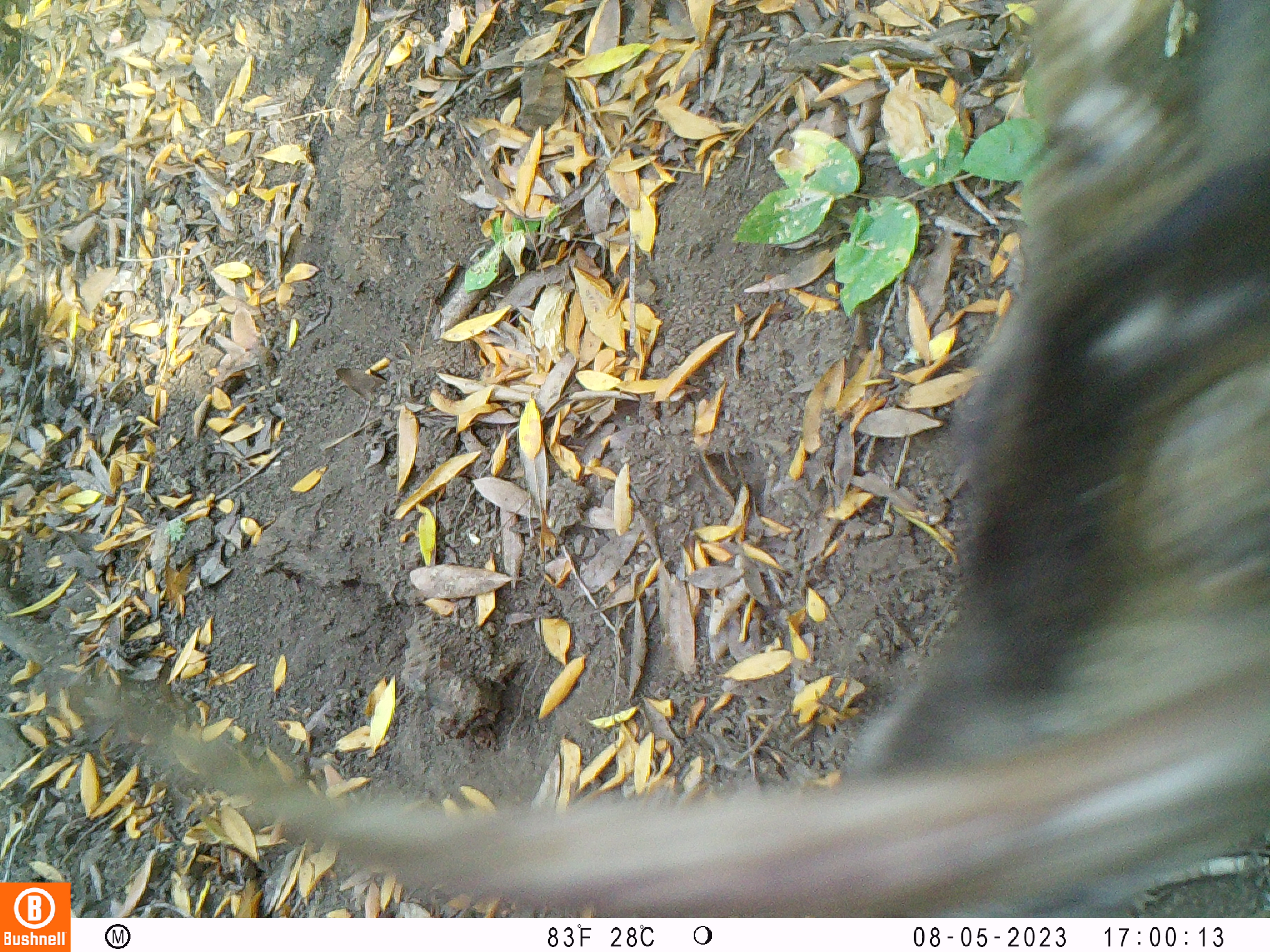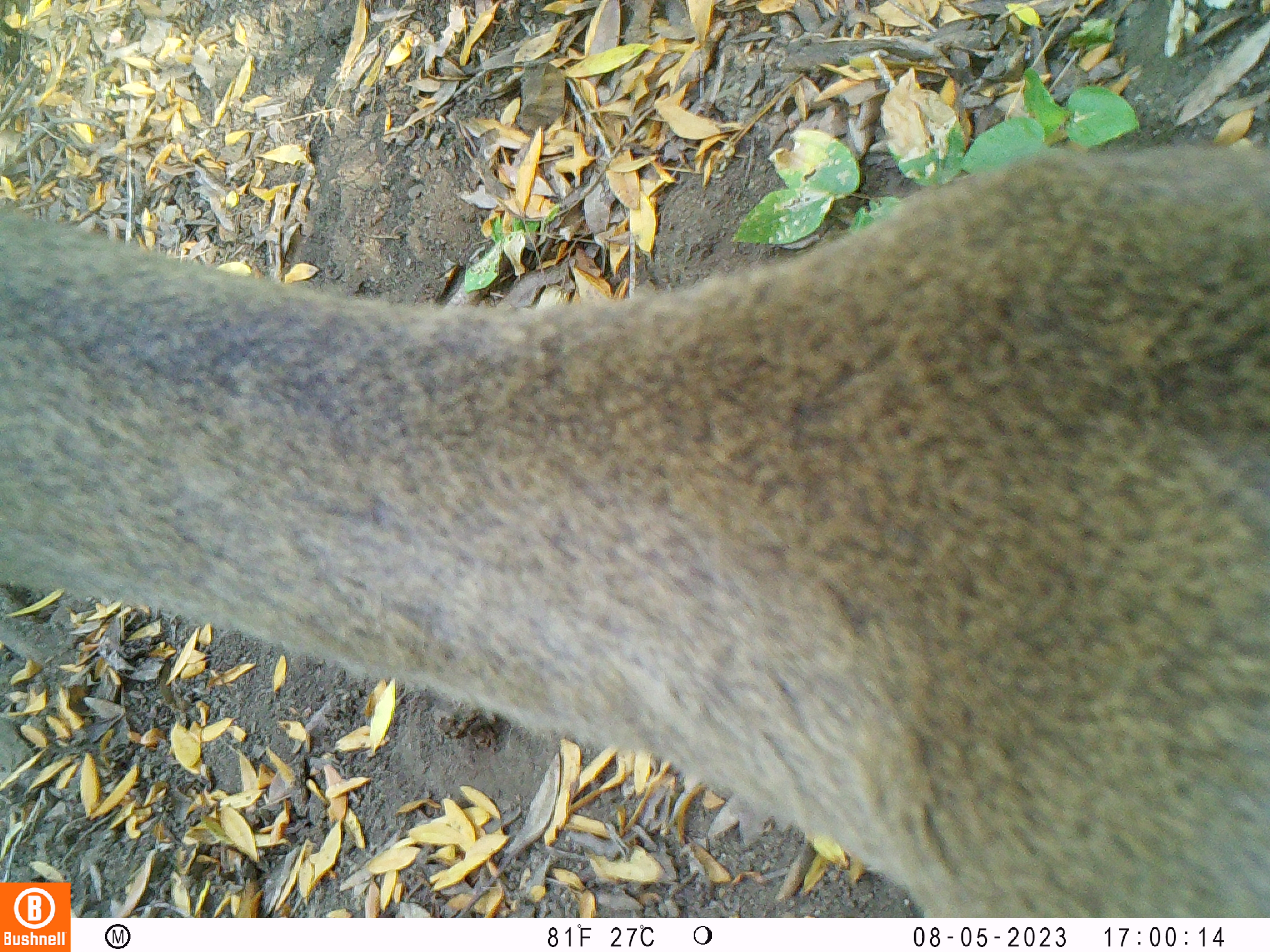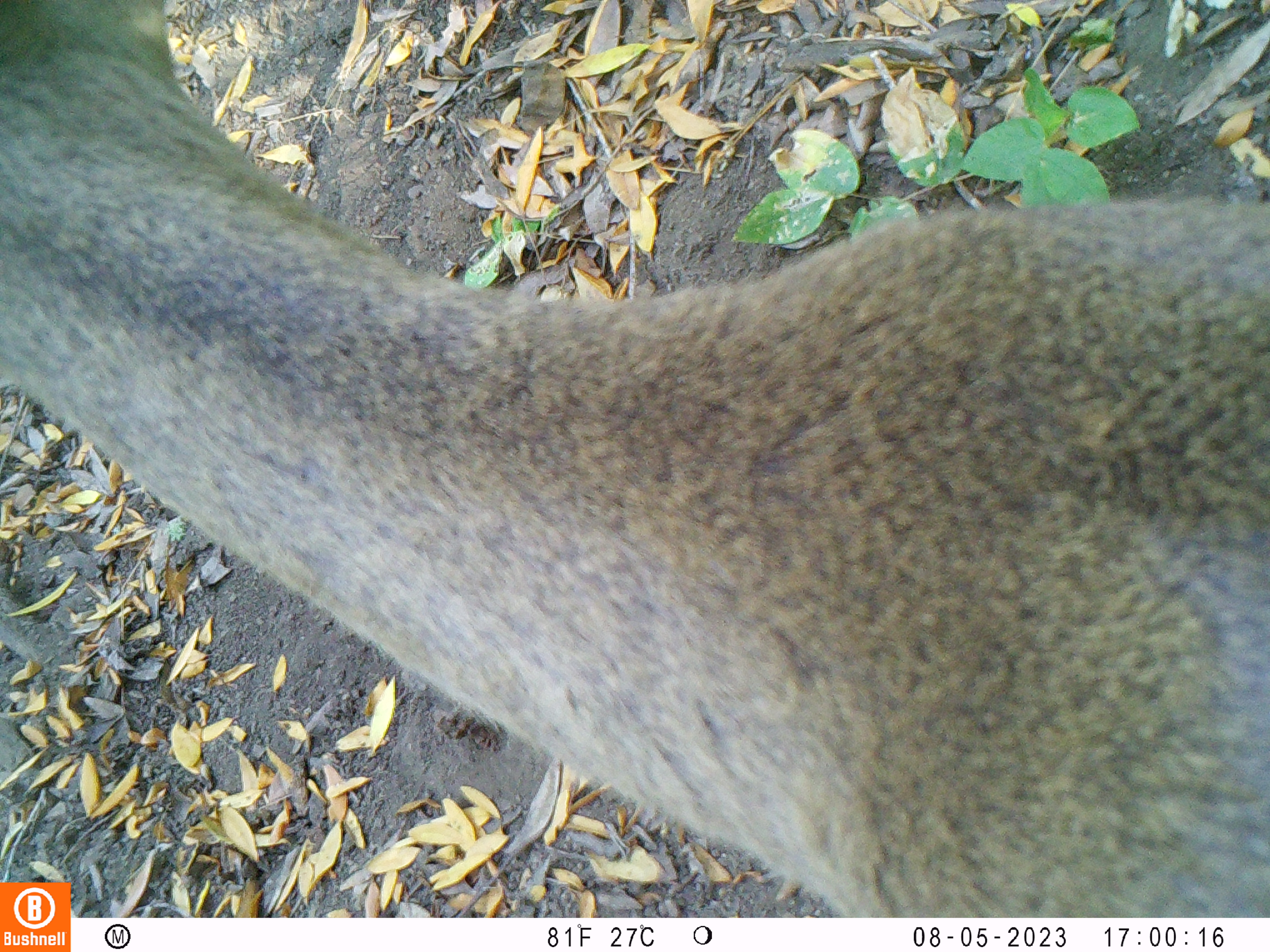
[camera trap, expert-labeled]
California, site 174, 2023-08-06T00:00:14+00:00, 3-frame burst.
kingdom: Animalia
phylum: Chordata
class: Mammalia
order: Artiodactyla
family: Cervidae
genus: Odocoileus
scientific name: Odocoileus hemionus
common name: mule deer